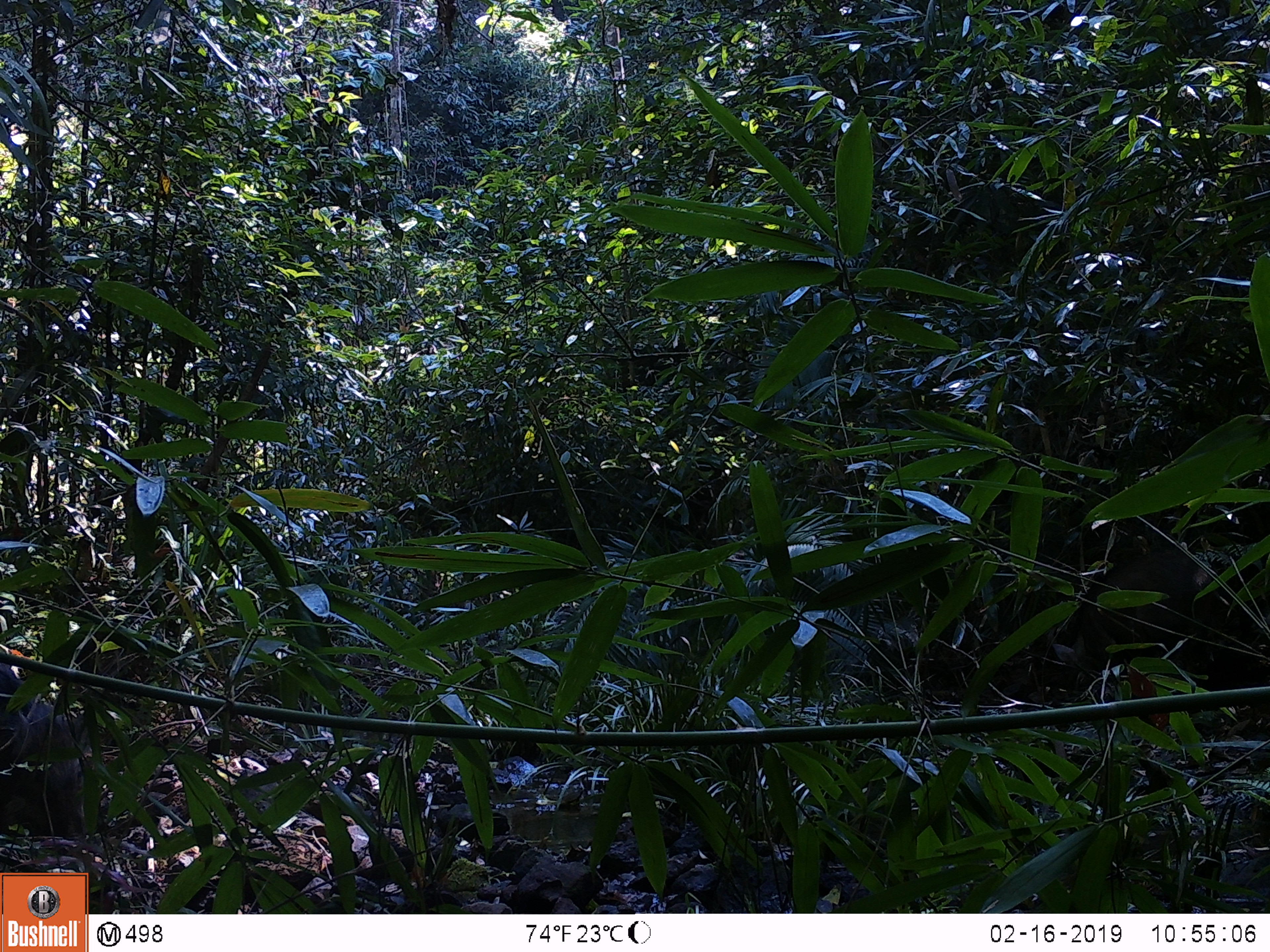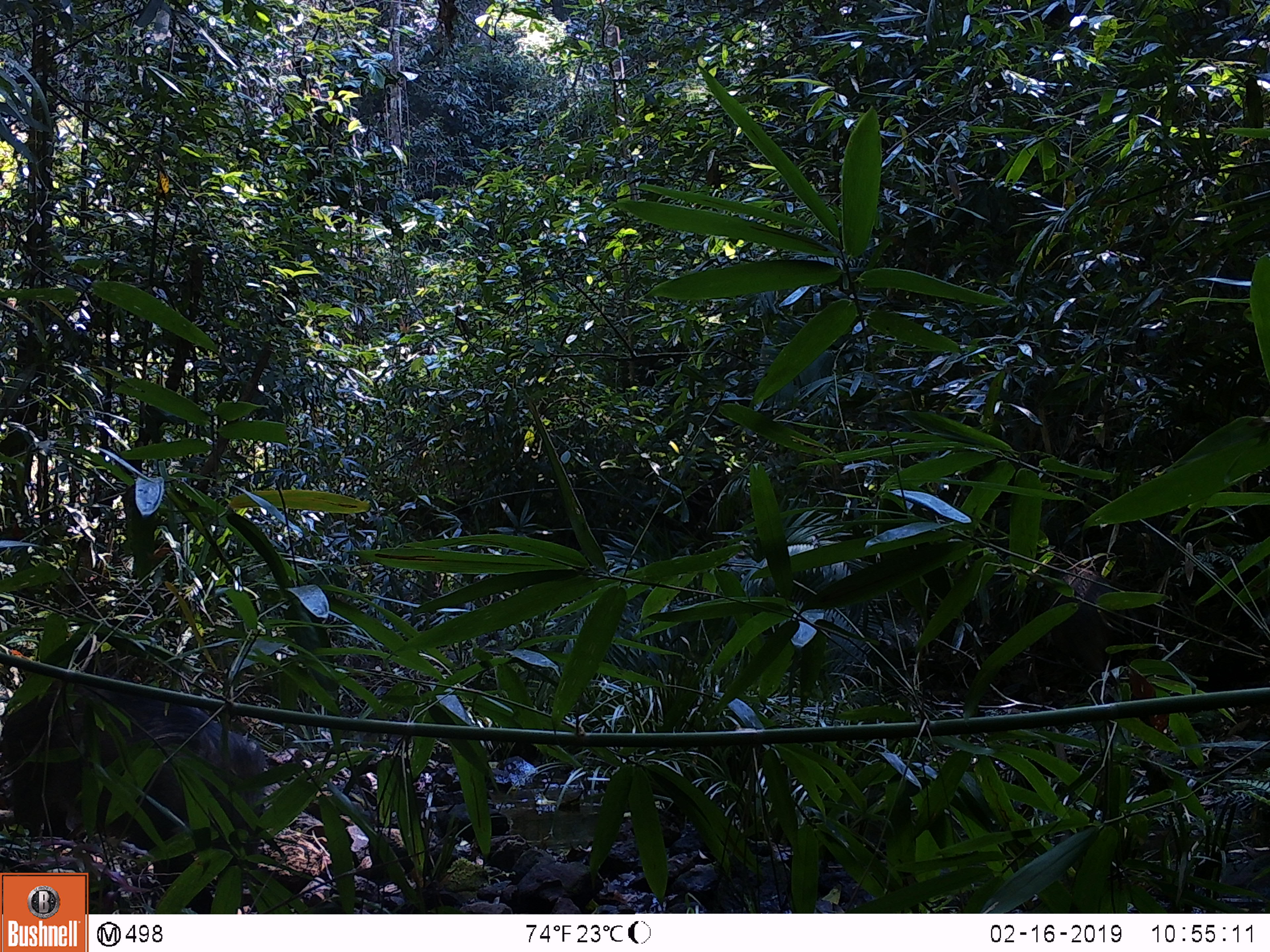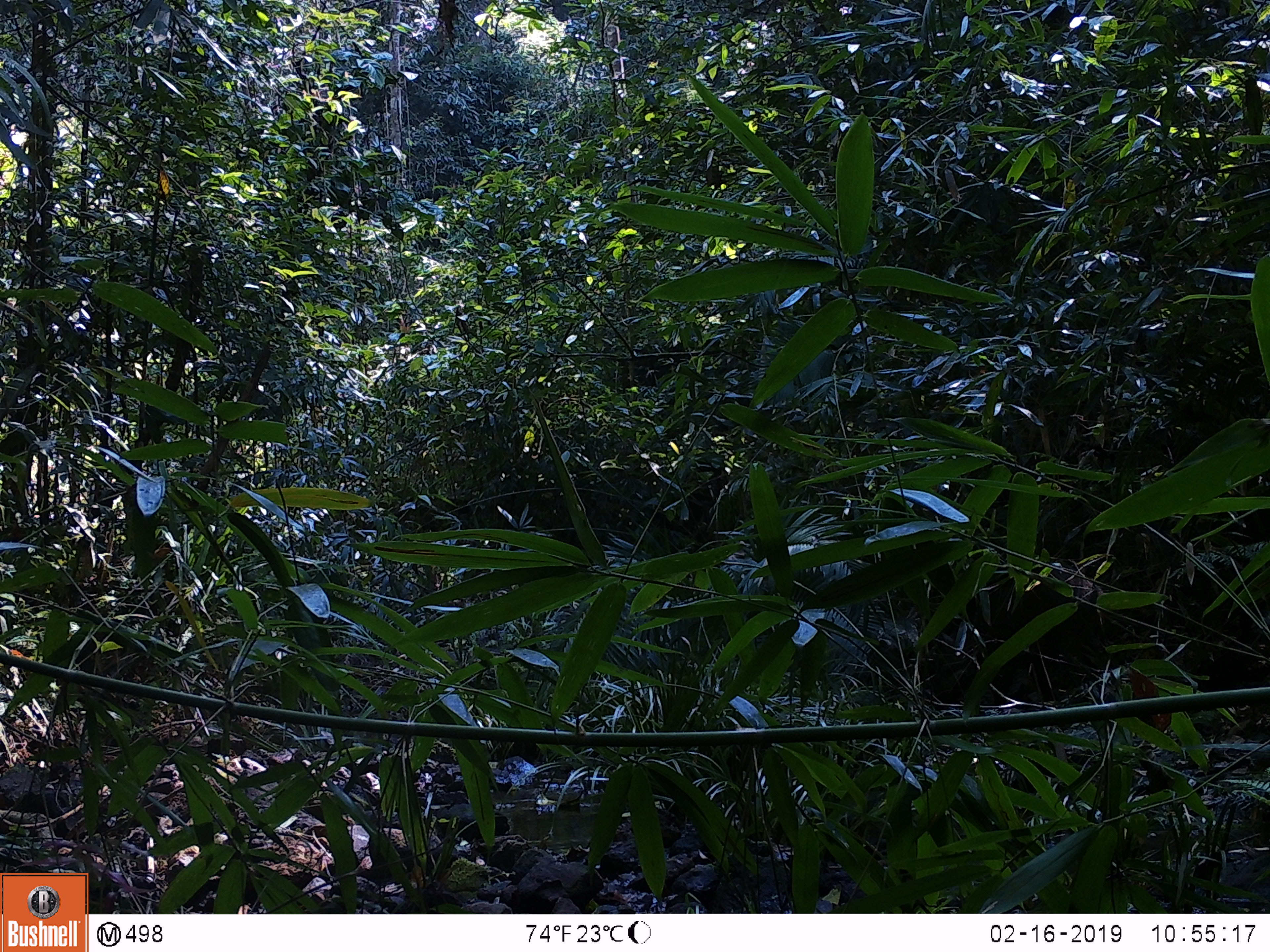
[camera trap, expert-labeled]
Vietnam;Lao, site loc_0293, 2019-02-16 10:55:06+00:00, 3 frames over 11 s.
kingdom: Animalia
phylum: Chordata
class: Mammalia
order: Artiodactyla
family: Suidae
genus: Sus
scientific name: Sus scrofa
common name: eurasian wild pig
Eurasian wild pig (Sus scrofa). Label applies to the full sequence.